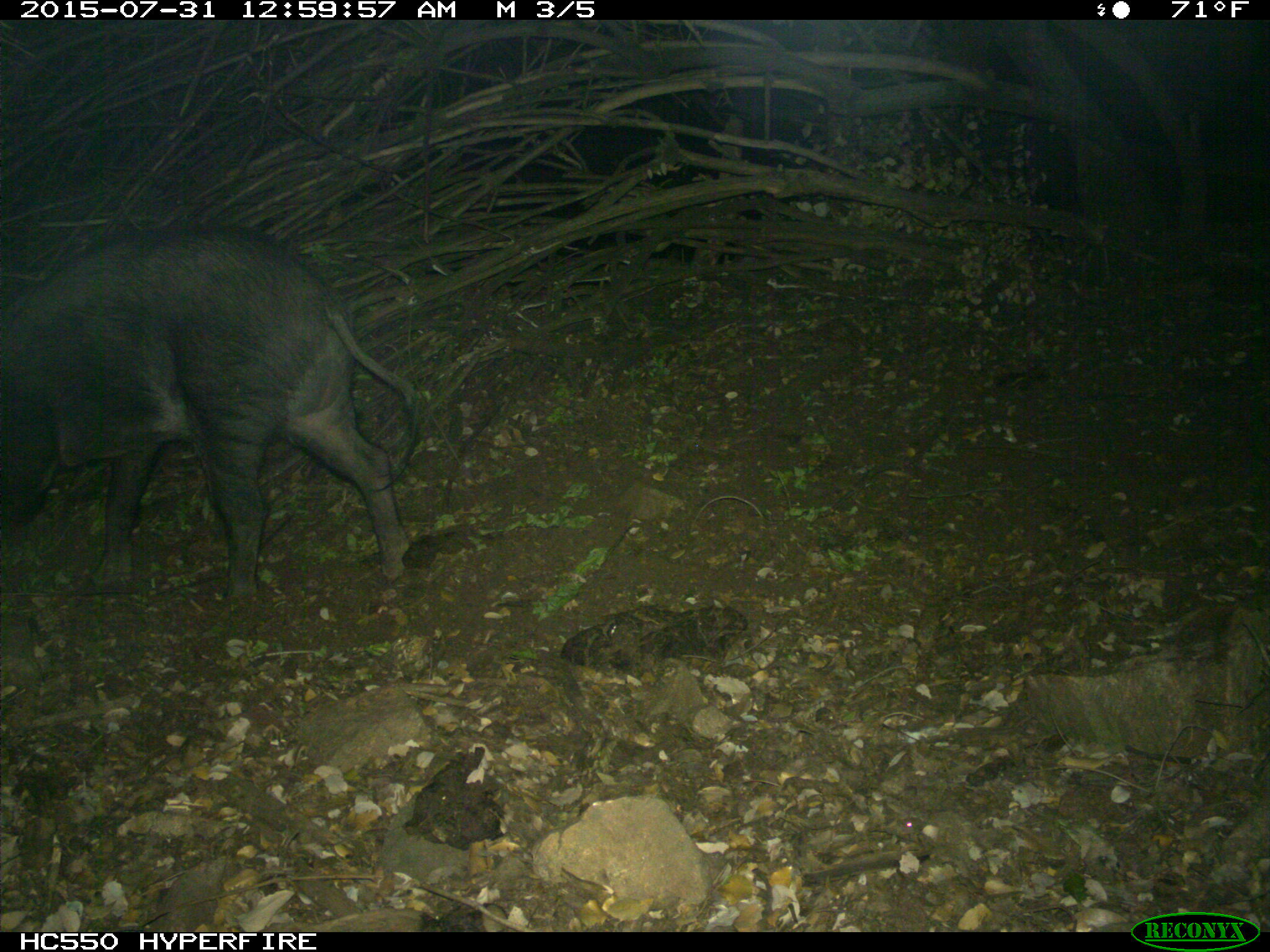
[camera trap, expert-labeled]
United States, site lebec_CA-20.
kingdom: Animalia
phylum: Chordata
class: Mammalia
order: Artiodactyla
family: Suidae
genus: Sus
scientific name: Sus scrofa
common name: wild boar